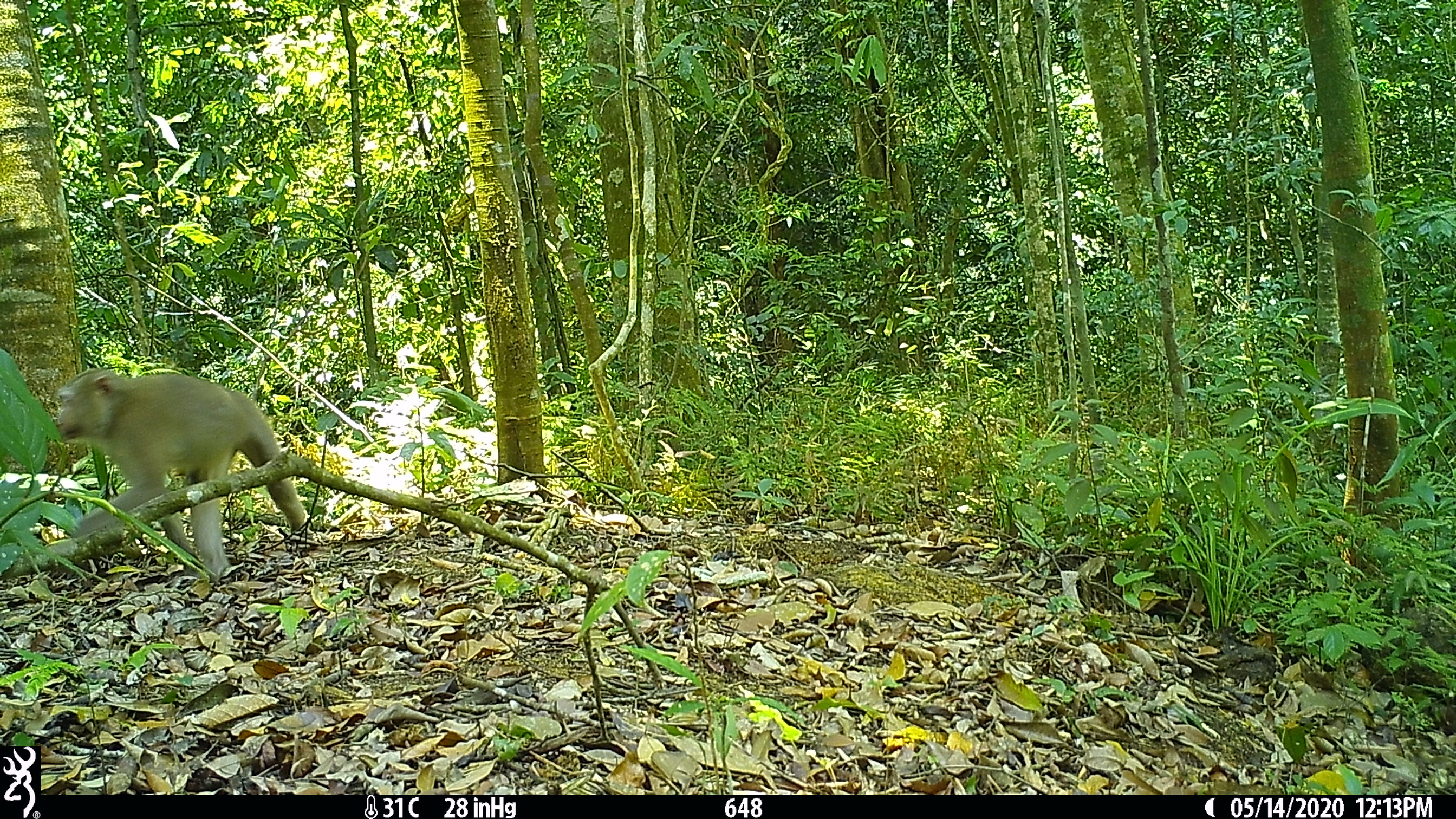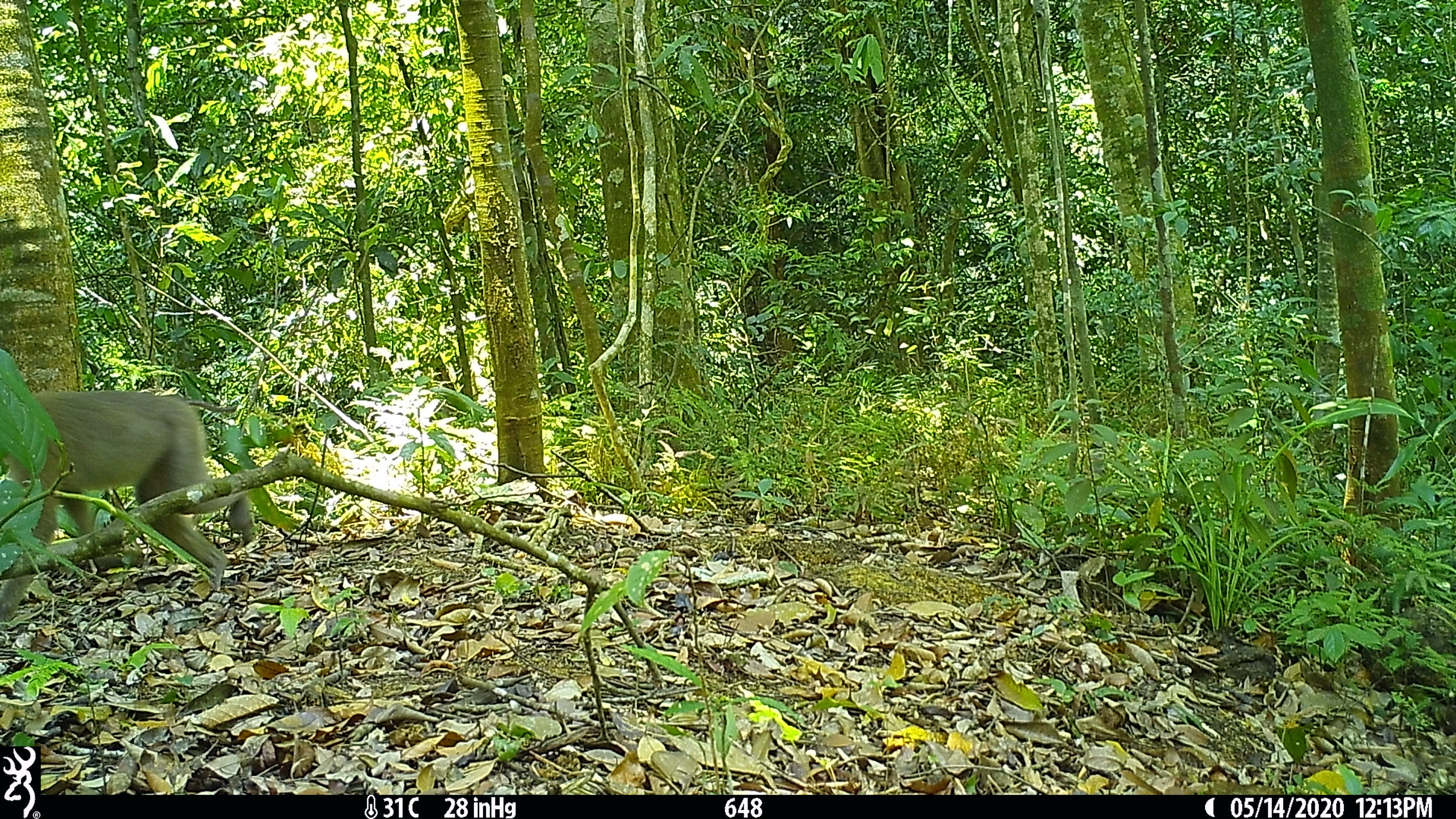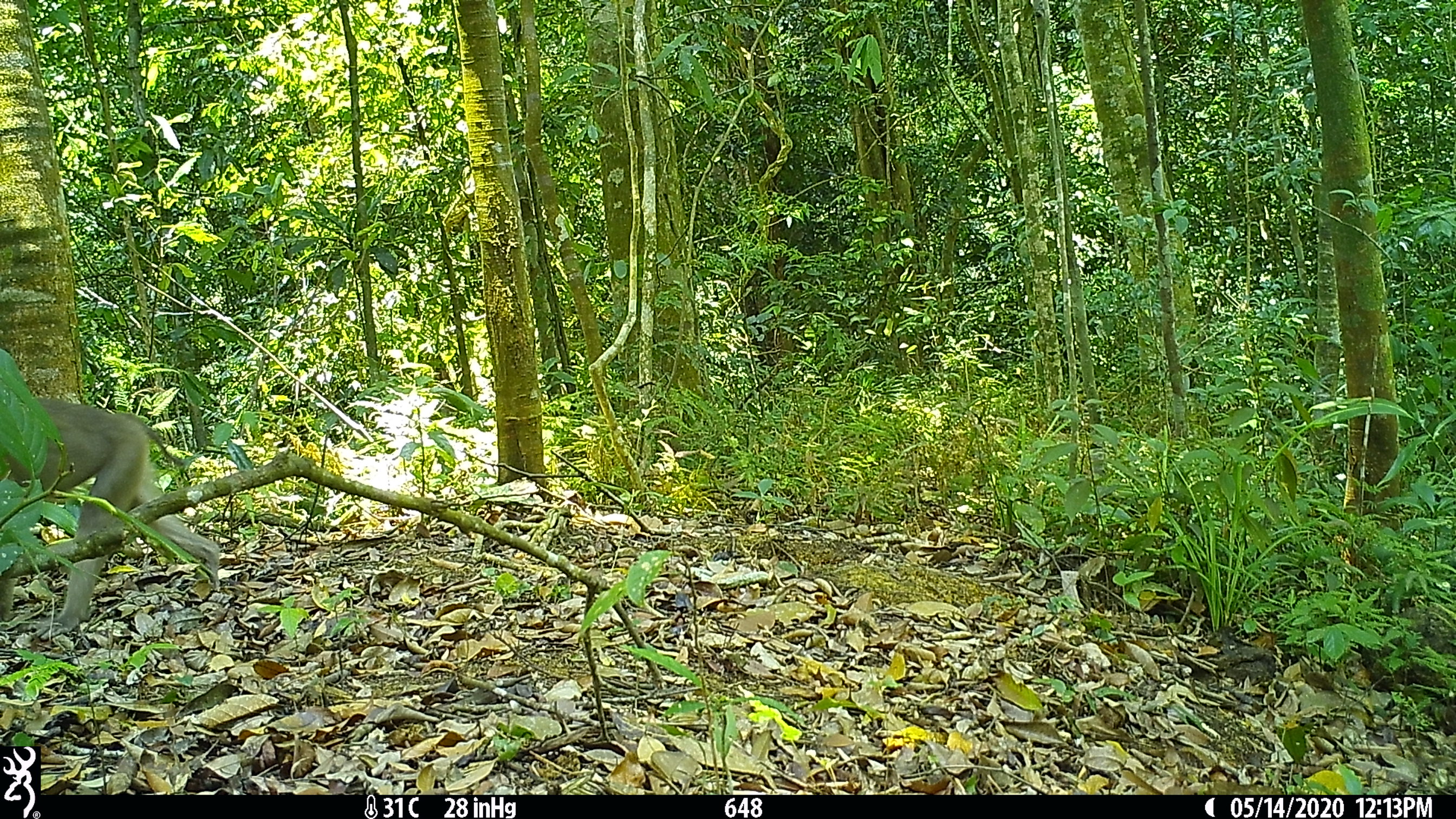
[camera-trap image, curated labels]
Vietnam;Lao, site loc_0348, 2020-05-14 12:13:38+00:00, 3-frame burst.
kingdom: Animalia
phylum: Chordata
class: Mammalia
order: Primates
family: Cercopithecidae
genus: Macaca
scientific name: Macaca nemestrina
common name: pig-tailed macaque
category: pig tailed macaque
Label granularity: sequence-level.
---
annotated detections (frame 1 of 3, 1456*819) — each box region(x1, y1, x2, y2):
pig tailed macaque: region(55, 367, 307, 584)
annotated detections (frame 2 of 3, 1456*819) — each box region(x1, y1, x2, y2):
pig tailed macaque: region(0, 390, 255, 621)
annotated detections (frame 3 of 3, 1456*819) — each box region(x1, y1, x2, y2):
pig tailed macaque: region(1, 394, 220, 638)